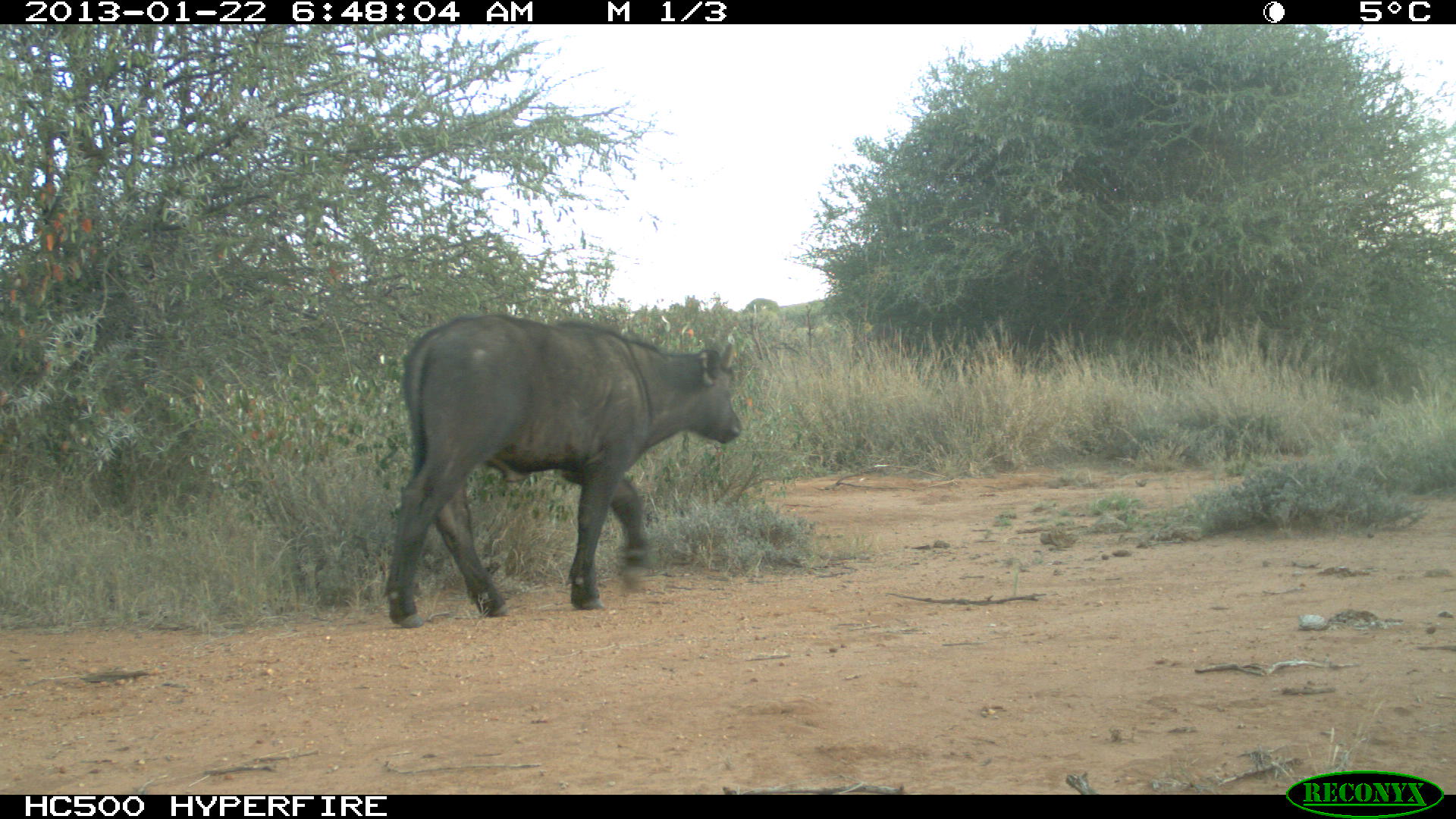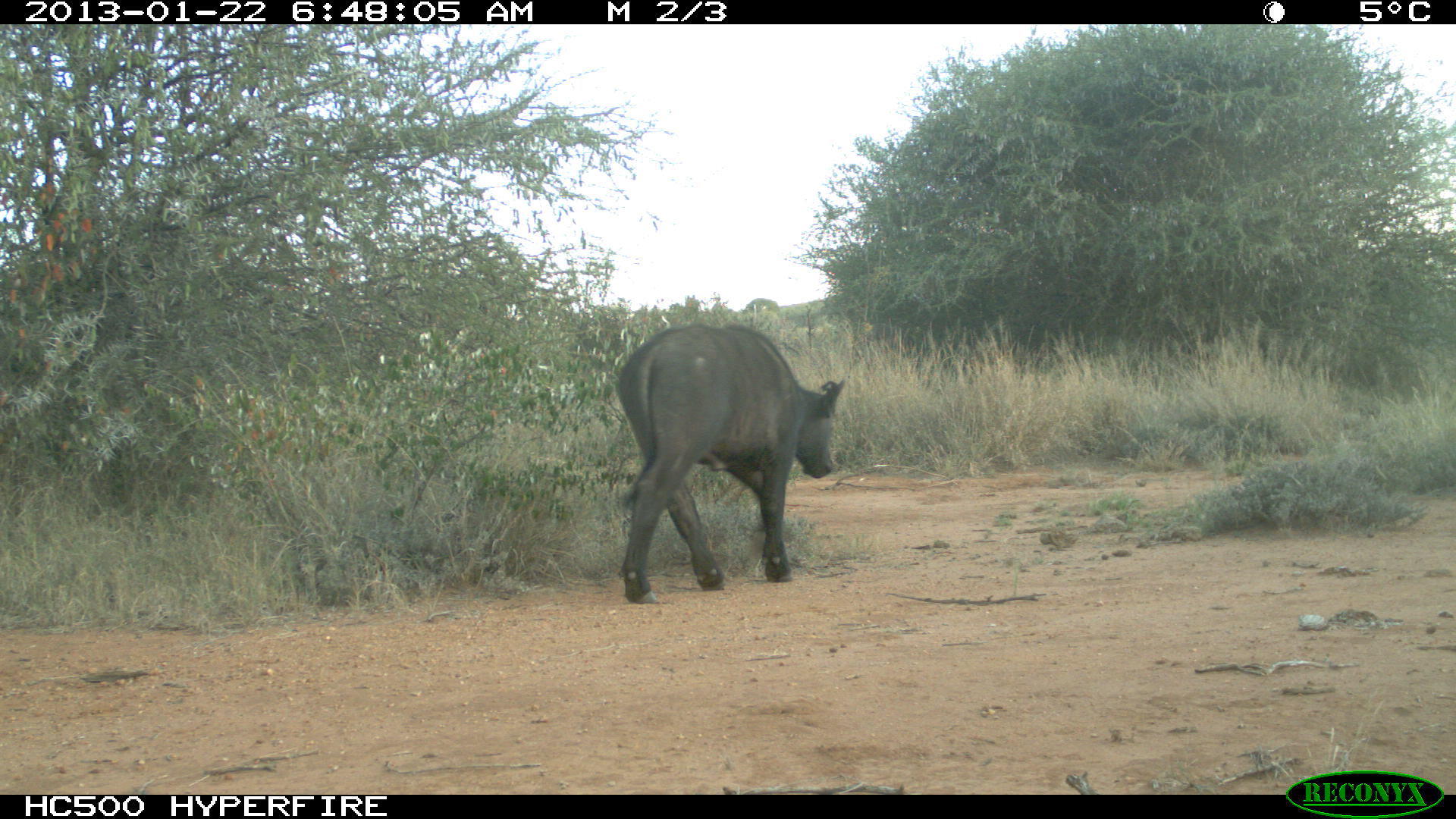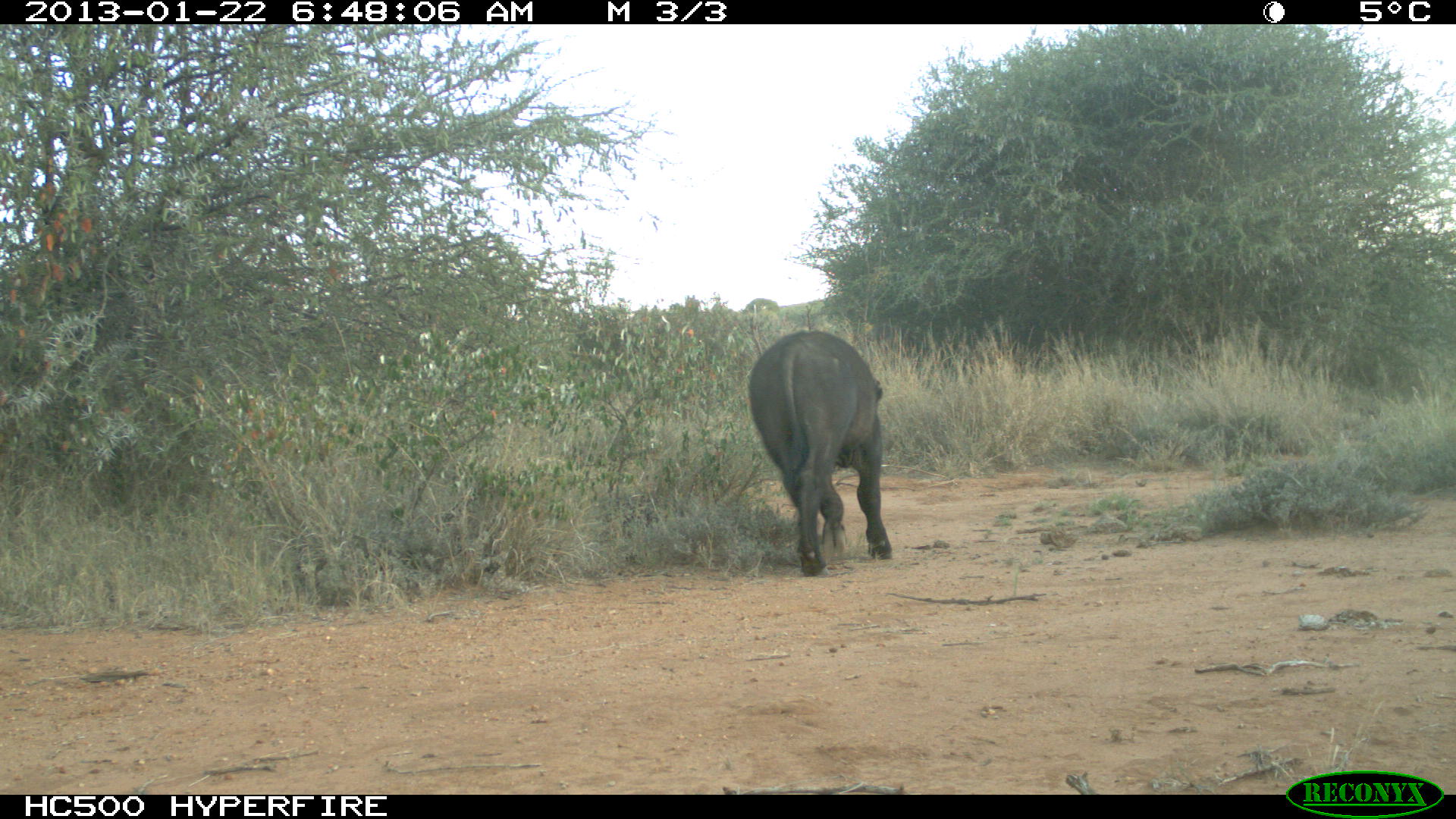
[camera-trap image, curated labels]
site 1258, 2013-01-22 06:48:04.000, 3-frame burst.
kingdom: Animalia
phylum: Chordata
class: Mammalia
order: Artiodactyla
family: Bovidae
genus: Syncerus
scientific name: Syncerus caffer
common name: african buffalo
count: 2